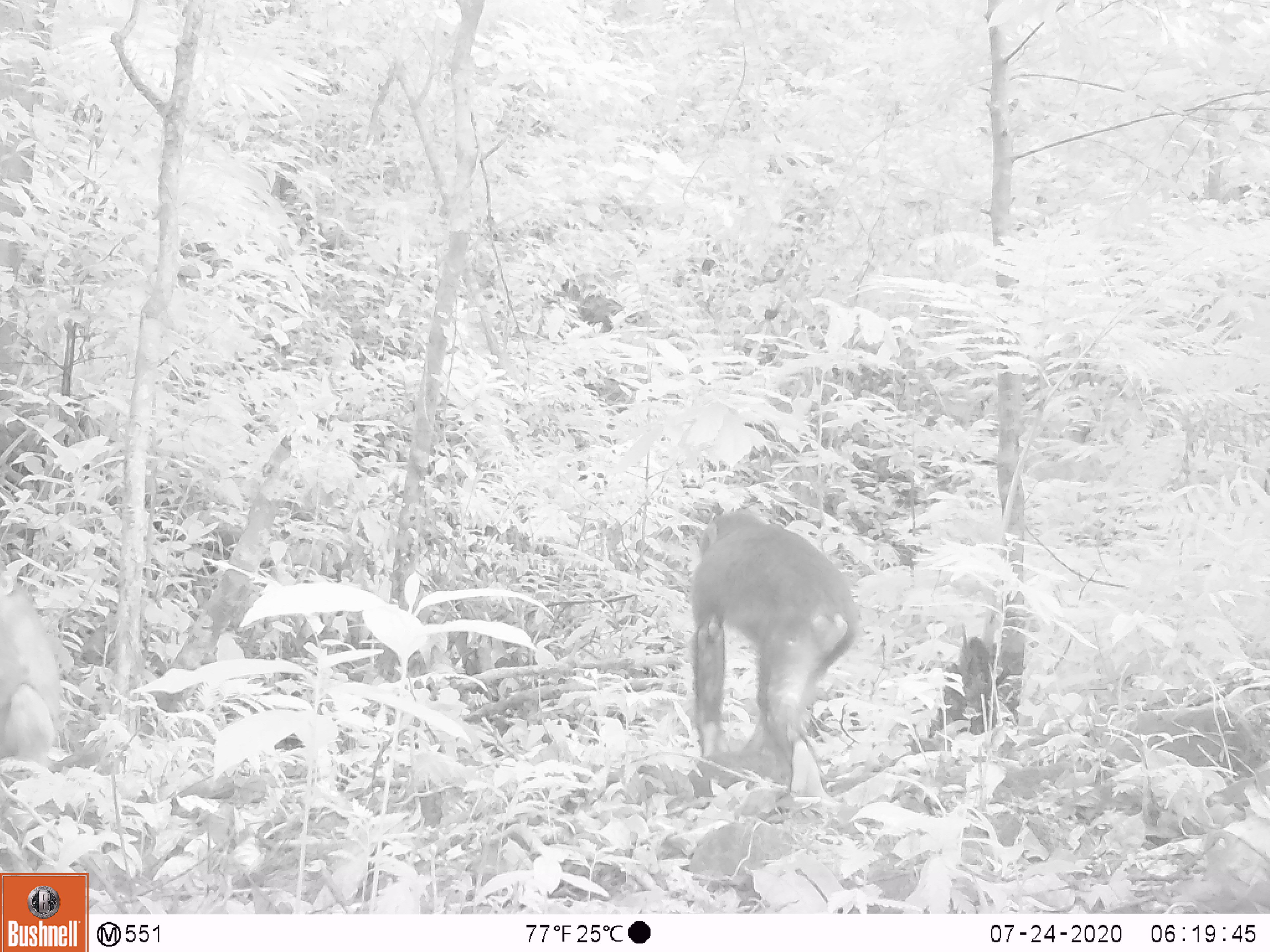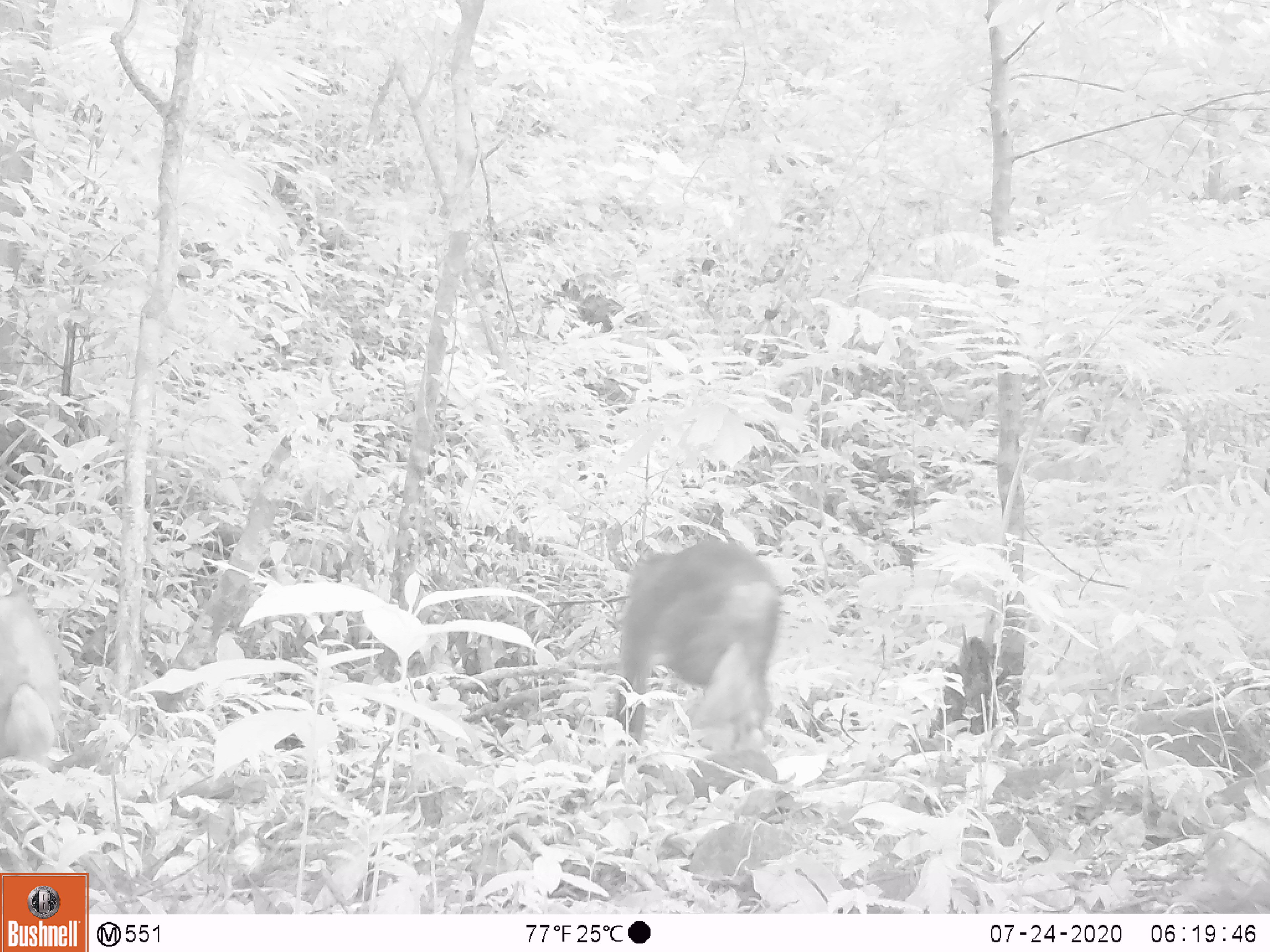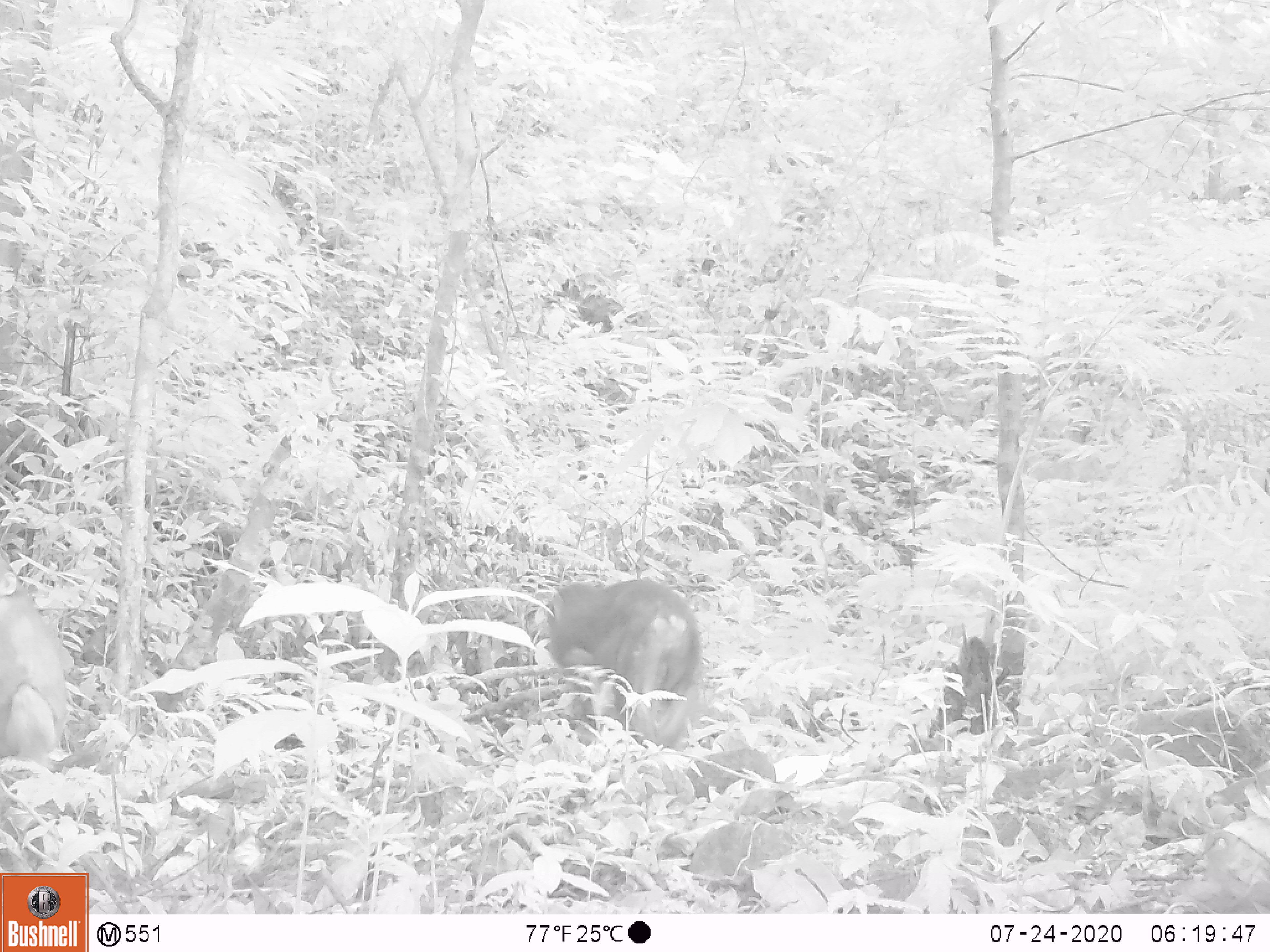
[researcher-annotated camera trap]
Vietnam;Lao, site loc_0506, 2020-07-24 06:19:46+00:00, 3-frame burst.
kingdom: Animalia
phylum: Chordata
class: Mammalia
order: Primates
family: Cercopithecidae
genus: Macaca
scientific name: Macaca arctoides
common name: stump-tailed macaque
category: stump tailed macaque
Stump tailed macaque (stump-tailed macaque) (Macaca arctoides). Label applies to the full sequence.